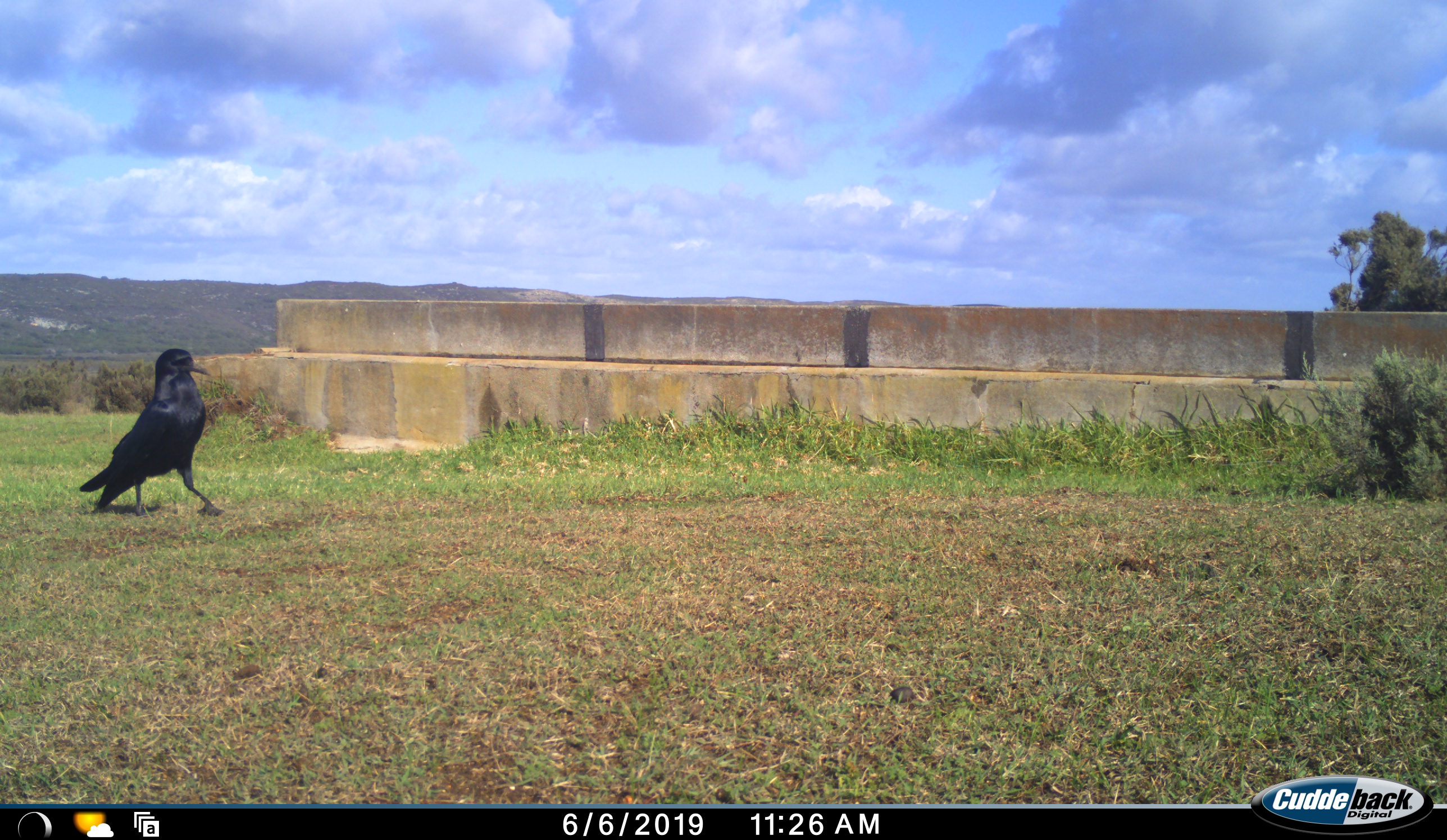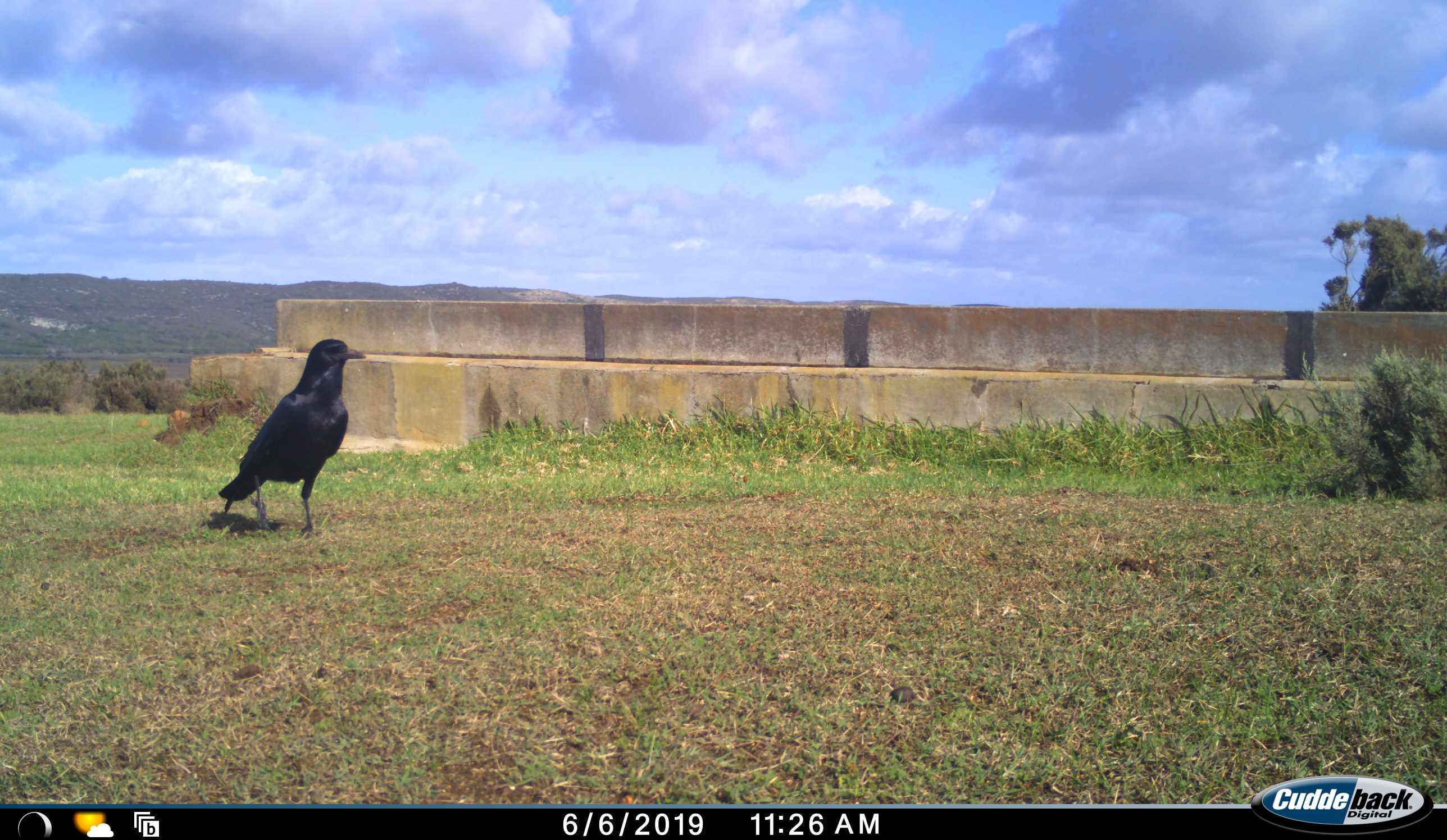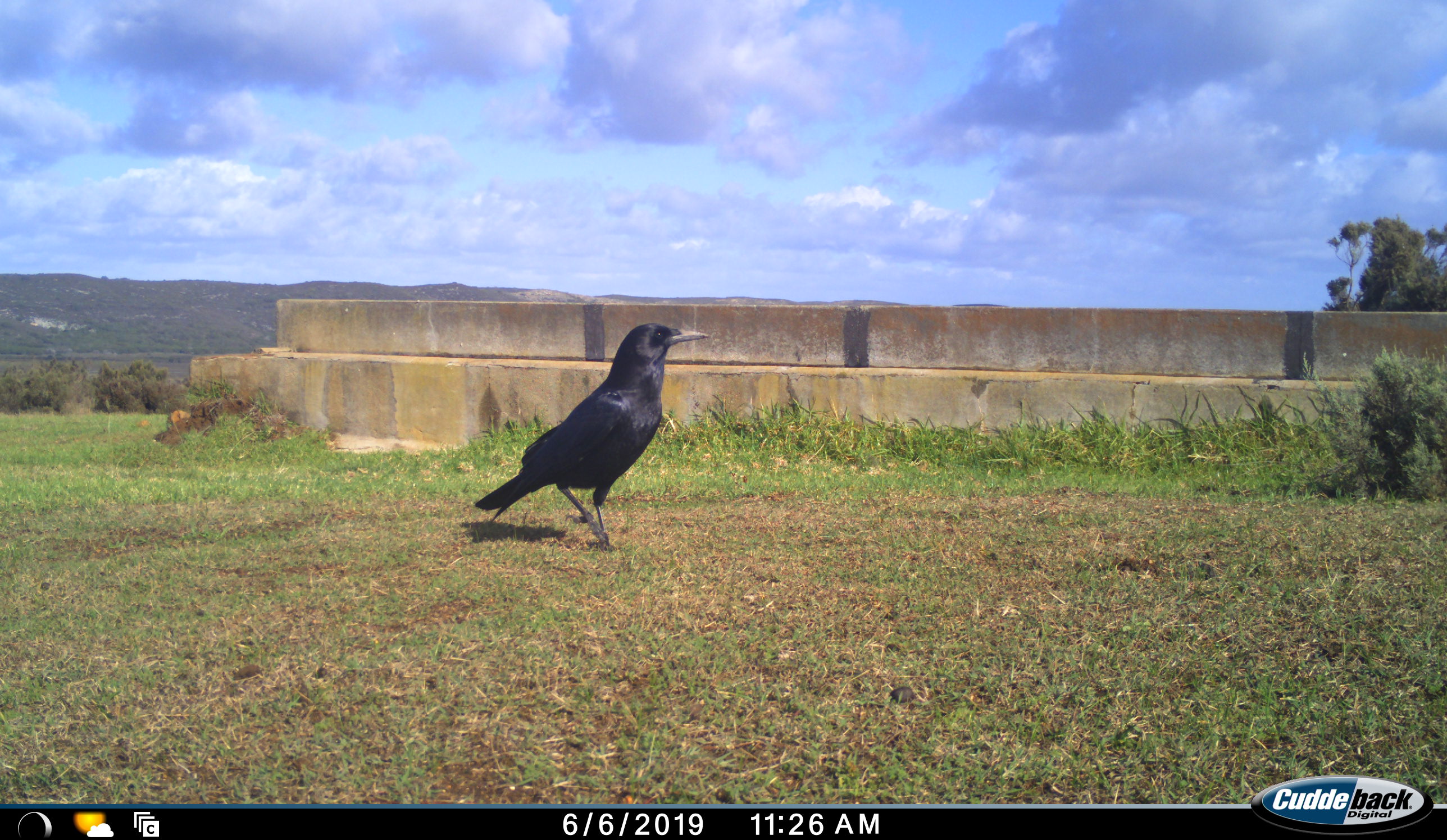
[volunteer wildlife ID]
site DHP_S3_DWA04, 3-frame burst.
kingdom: Animalia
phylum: Chordata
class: Aves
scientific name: Aves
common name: bird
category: birdother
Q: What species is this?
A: Birdother (bird) (Aves).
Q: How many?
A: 1.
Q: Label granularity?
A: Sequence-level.